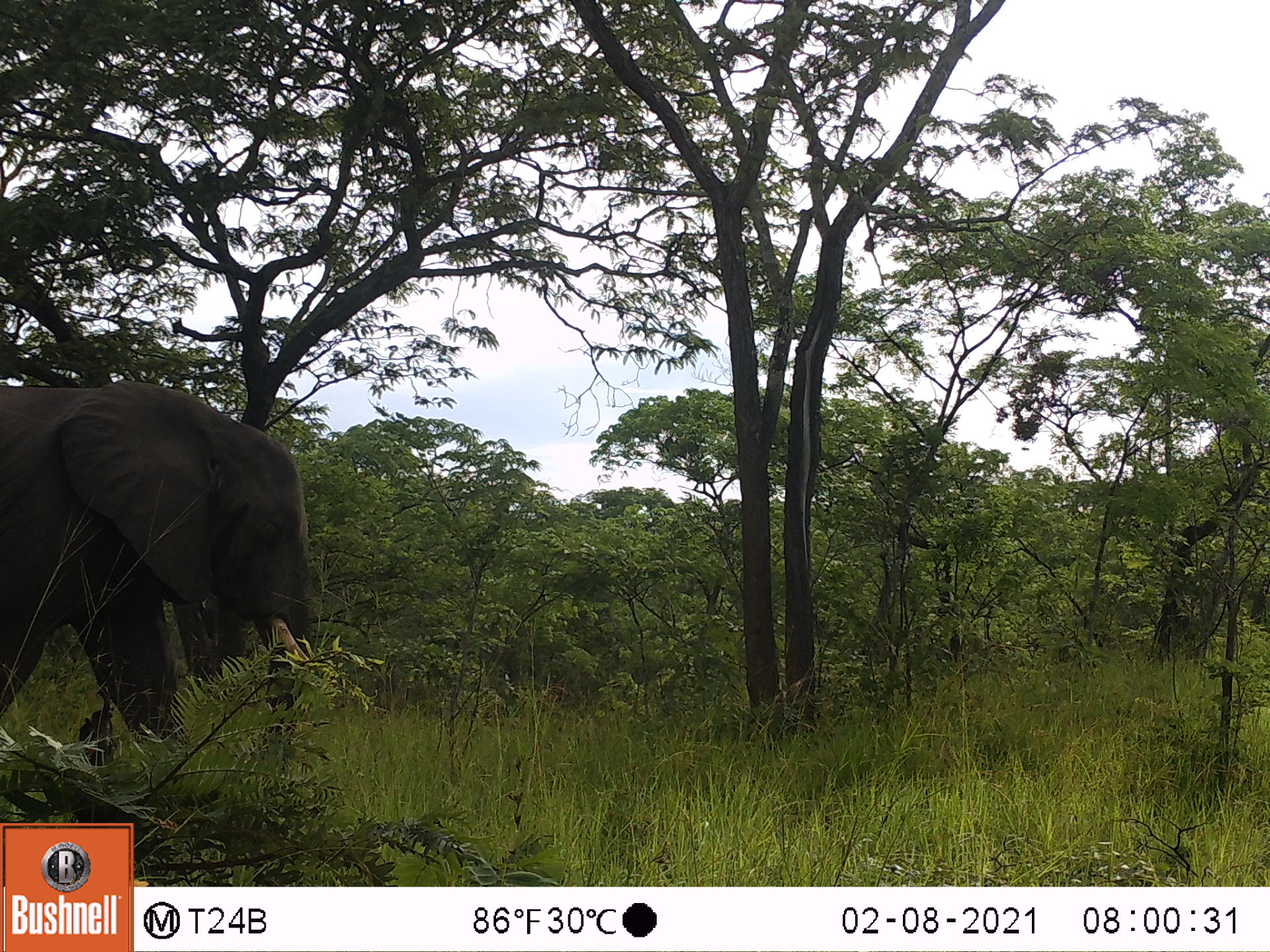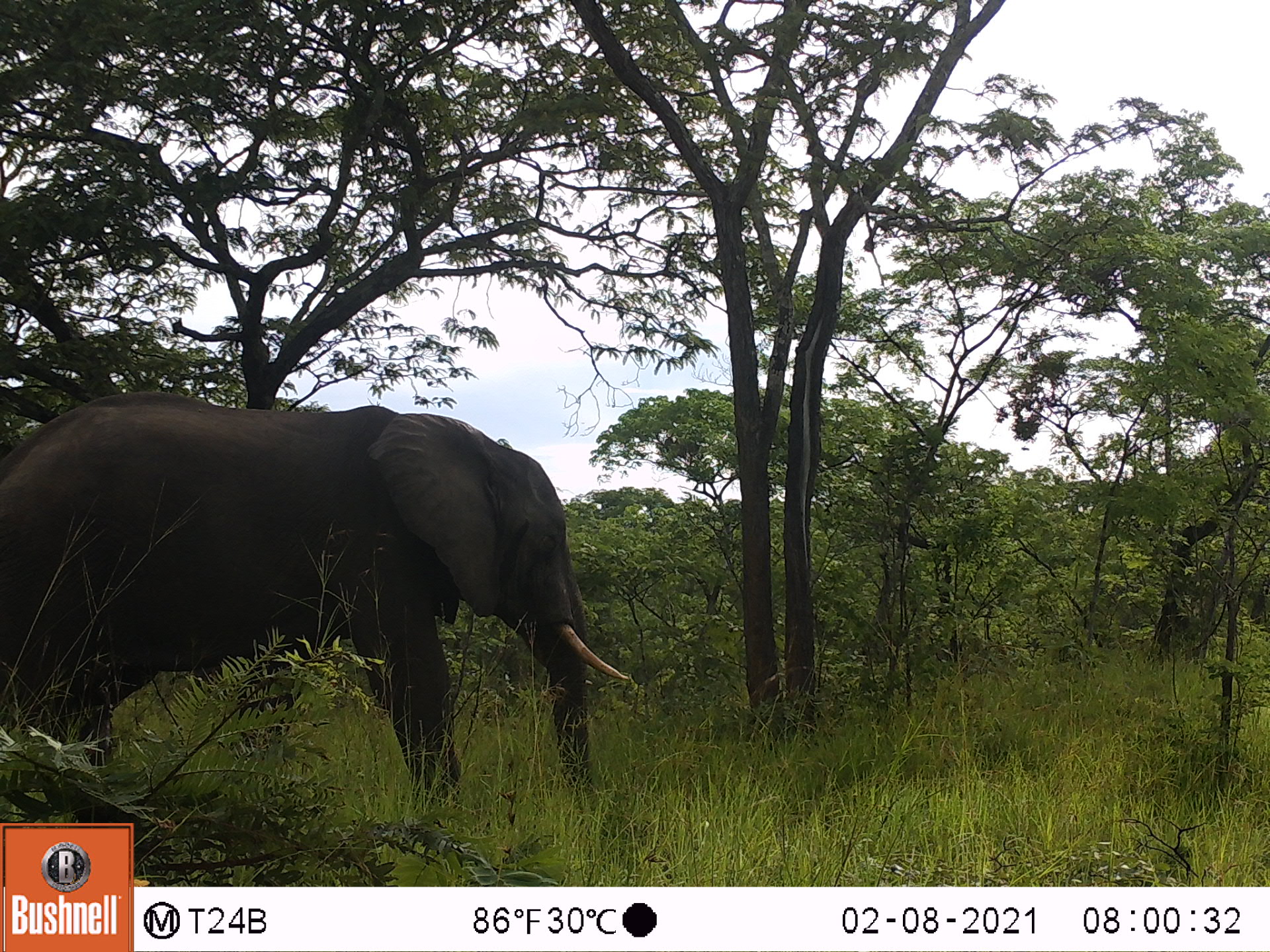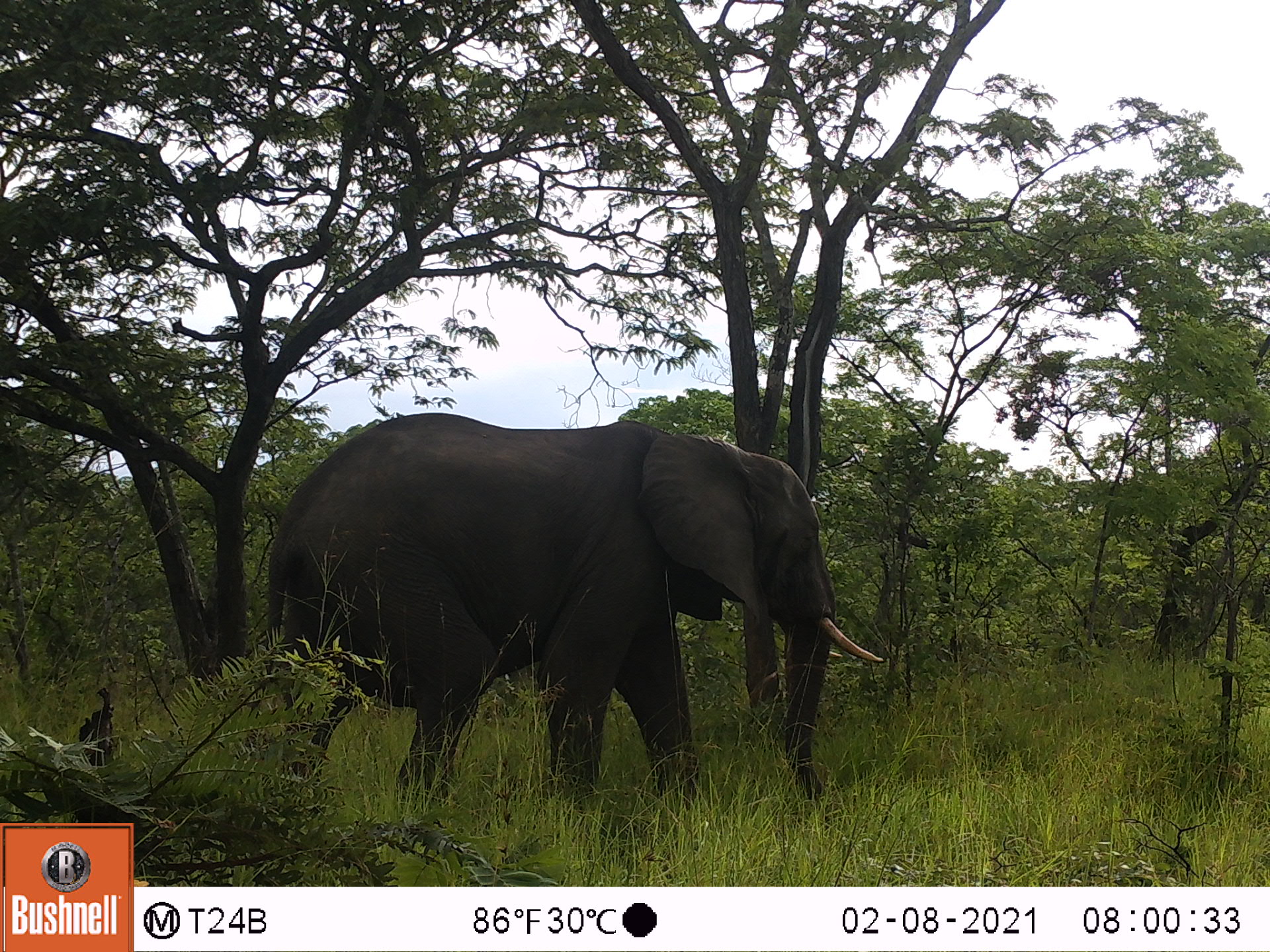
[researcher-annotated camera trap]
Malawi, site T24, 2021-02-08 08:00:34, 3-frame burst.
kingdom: Animalia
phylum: Chordata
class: Mammalia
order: Proboscidea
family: Elephantidae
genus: Loxodonta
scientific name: Loxodonta africana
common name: african savanna elephant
African savanna elephant (Loxodonta africana), count 1.